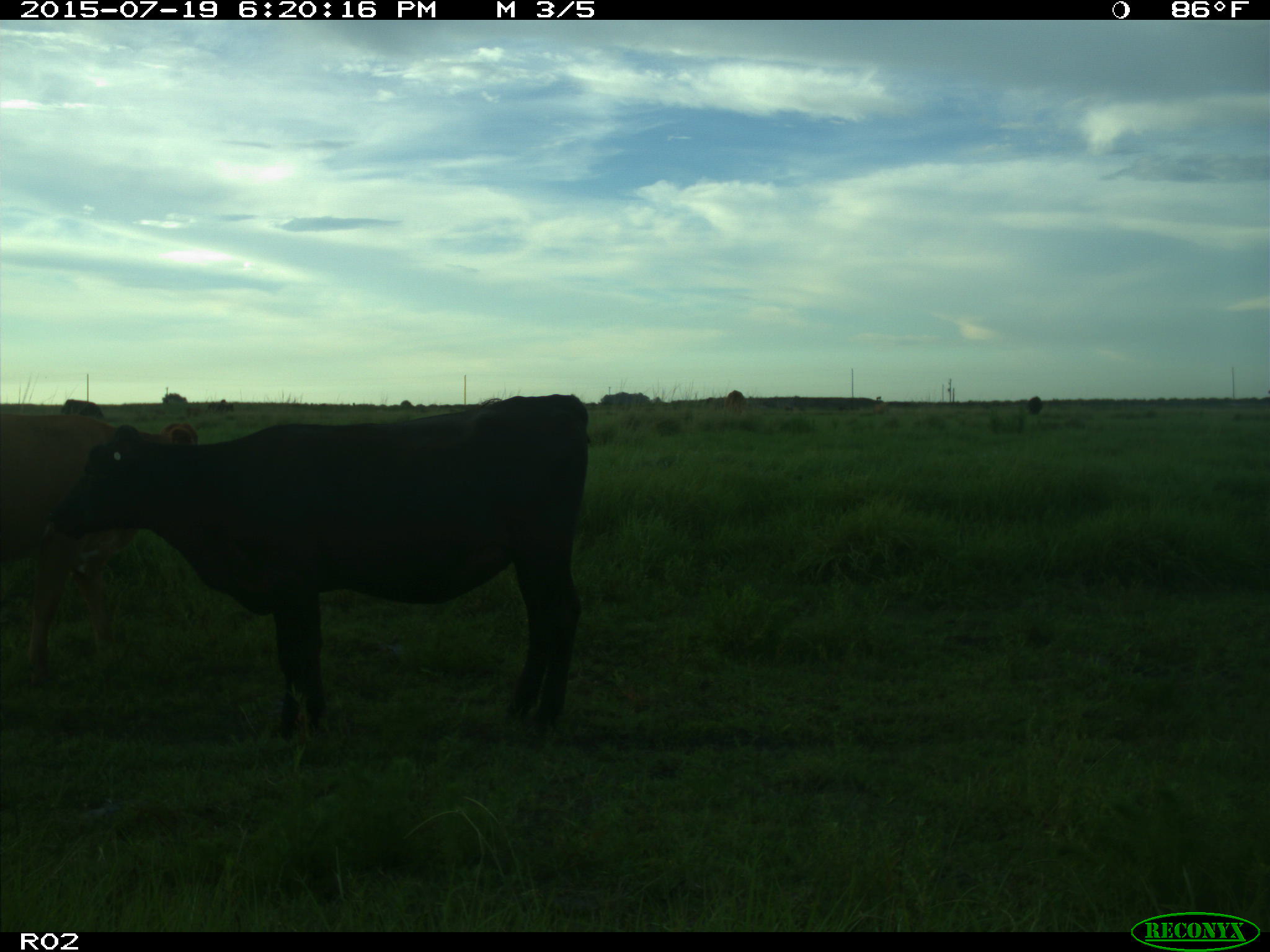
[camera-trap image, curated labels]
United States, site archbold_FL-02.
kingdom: Animalia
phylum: Chordata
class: Mammalia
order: Artiodactyla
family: Bovidae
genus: Bos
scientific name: Bos taurus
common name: domestic cow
Bos taurus (domestic cow).